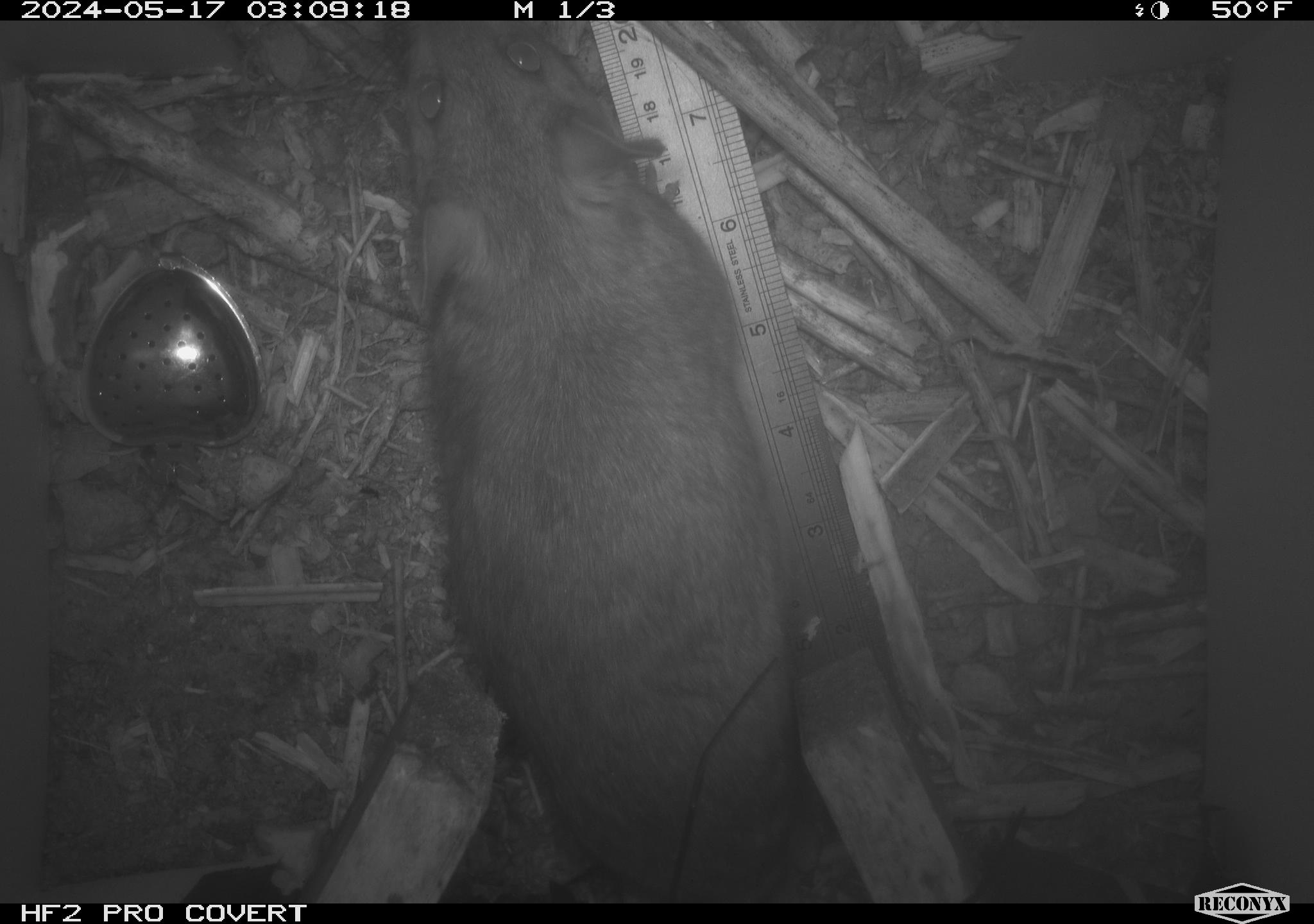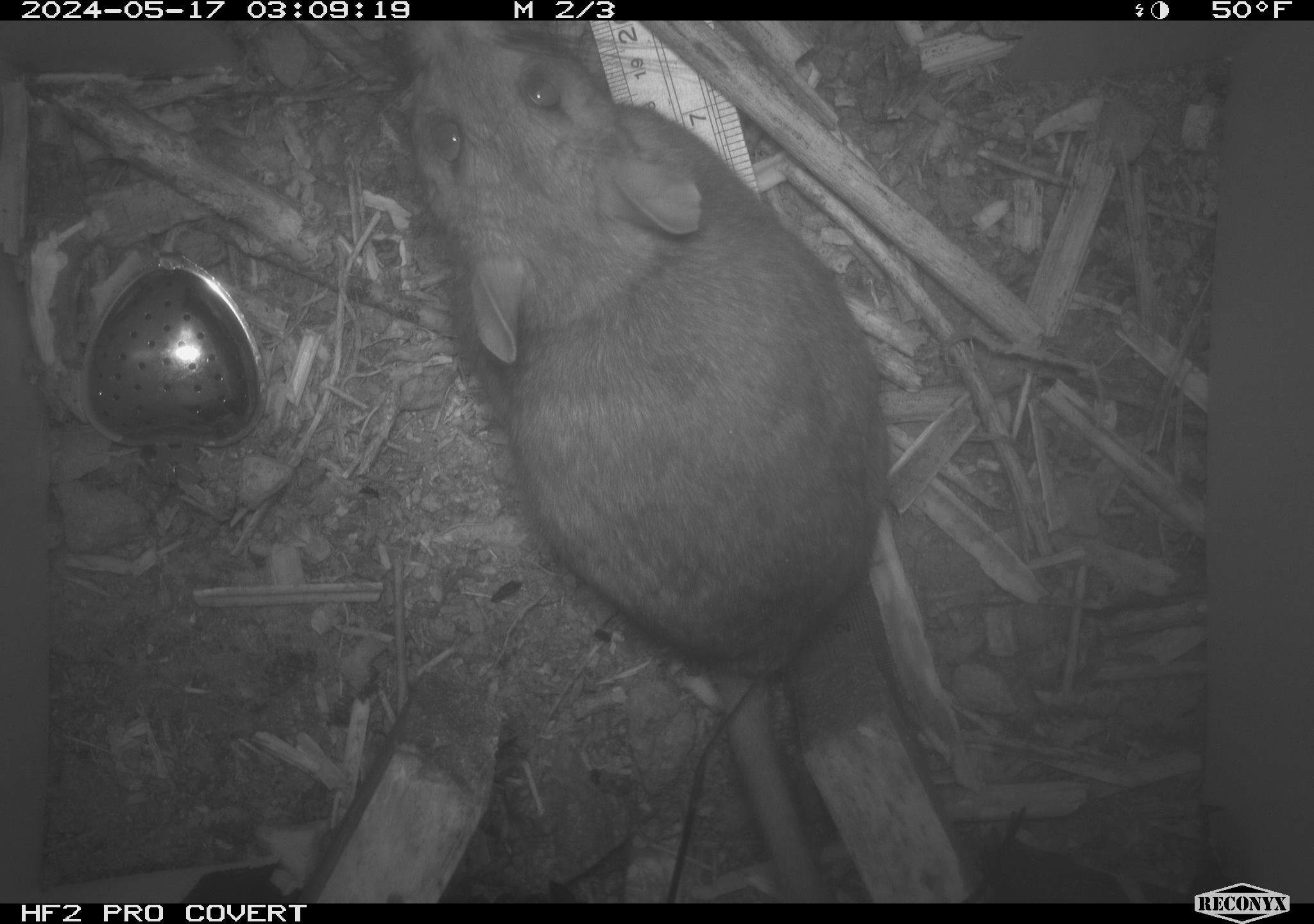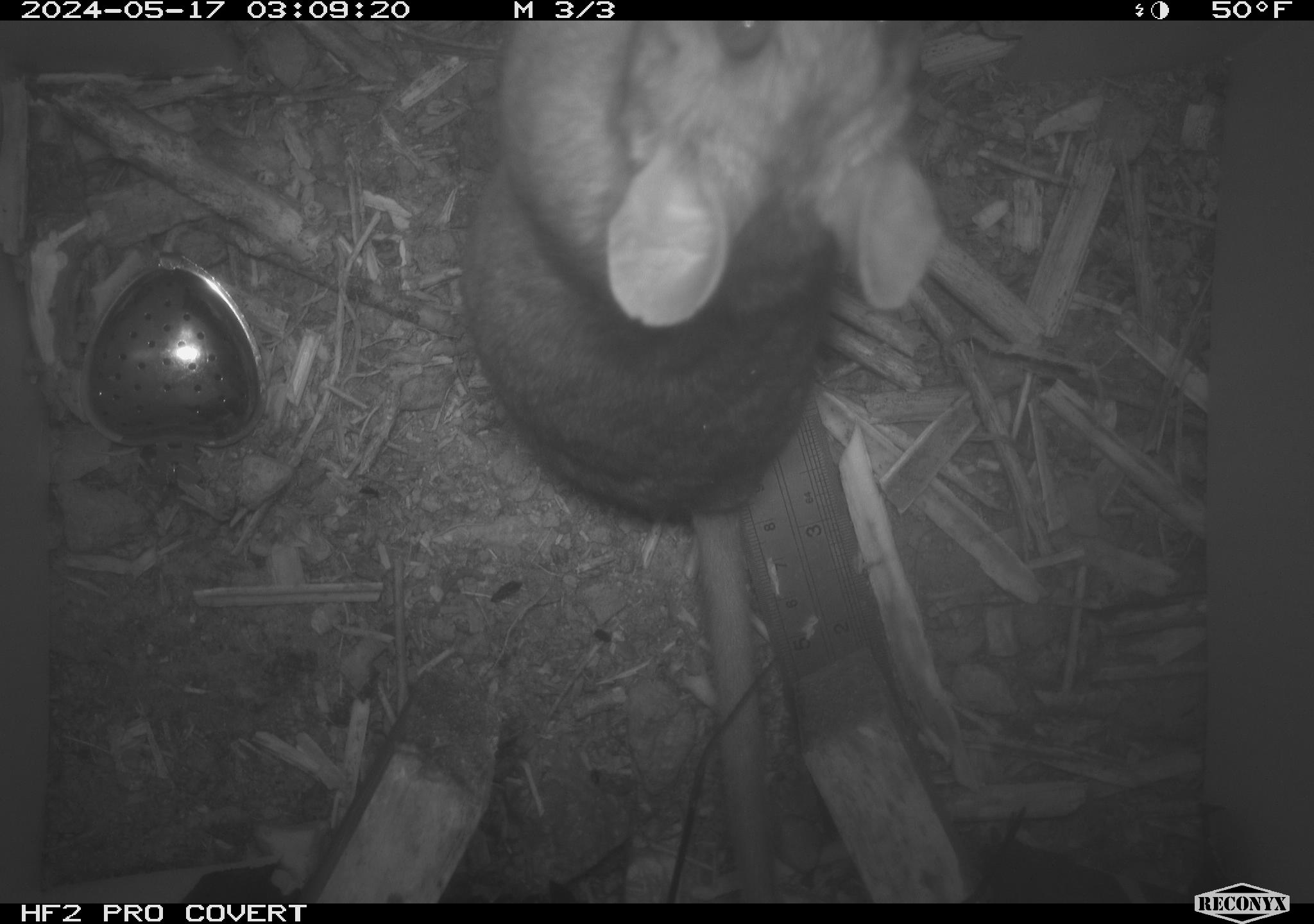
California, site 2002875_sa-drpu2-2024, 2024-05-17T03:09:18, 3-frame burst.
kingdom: Animalia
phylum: Chordata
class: Mammalia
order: Rodentia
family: Cricetidae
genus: Neotoma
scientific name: Neotoma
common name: pack rat or woodrat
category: neotoma species